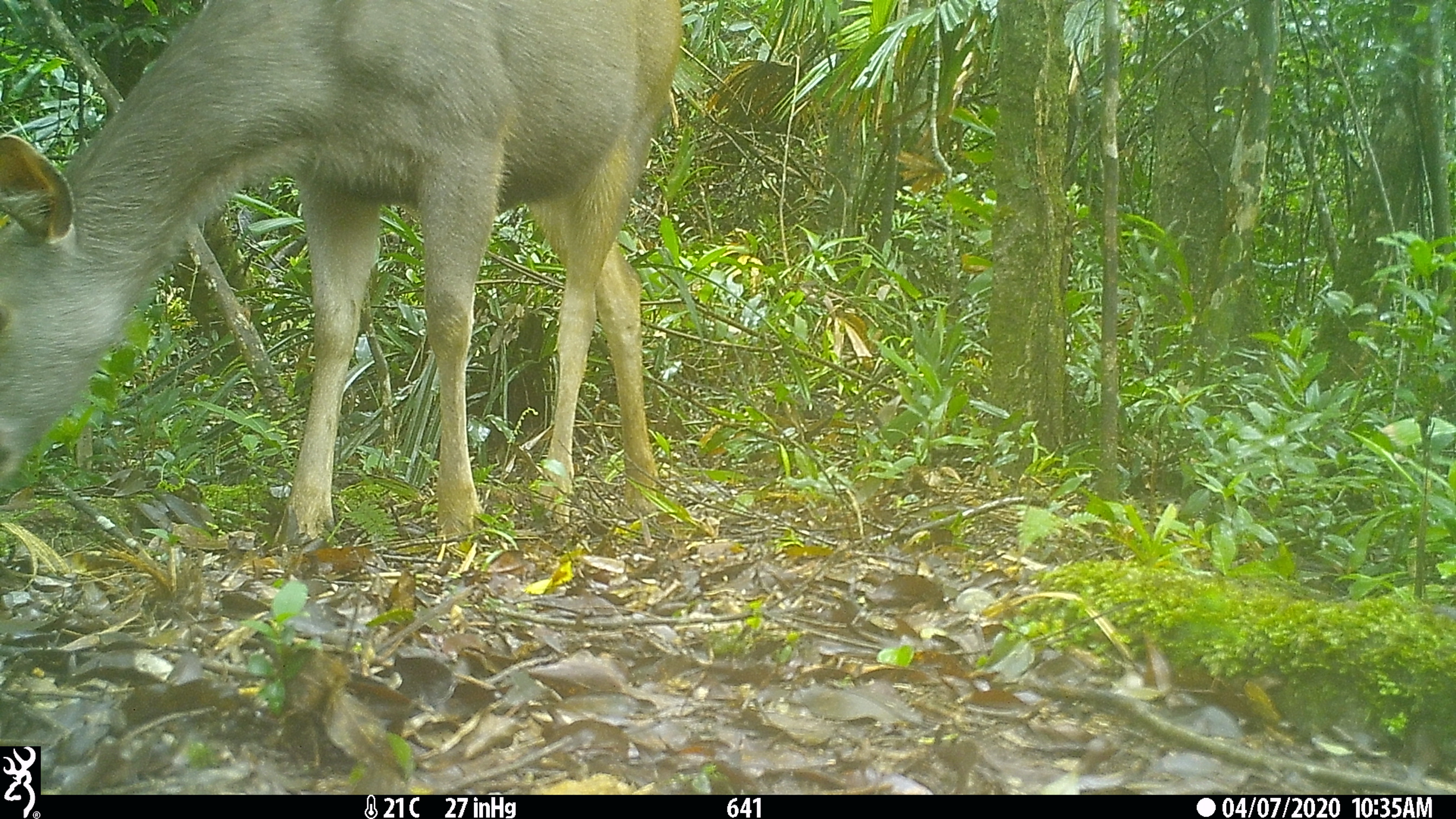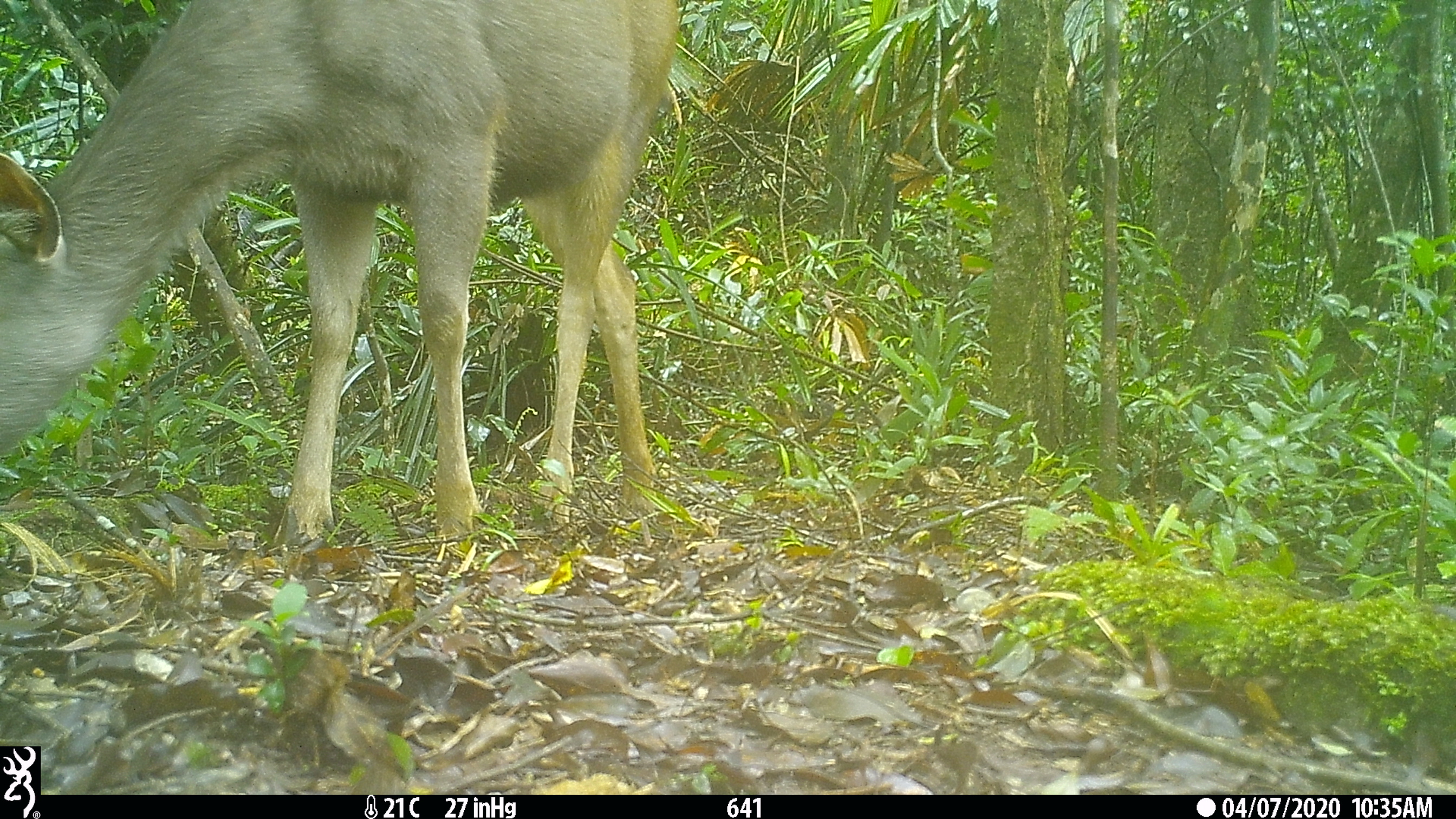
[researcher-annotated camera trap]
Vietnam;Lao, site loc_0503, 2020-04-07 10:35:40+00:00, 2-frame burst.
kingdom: Animalia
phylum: Chordata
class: Mammalia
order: Artiodactyla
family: Cervidae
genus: Rusa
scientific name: Rusa unicolor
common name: sambar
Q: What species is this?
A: Sambar (Rusa unicolor).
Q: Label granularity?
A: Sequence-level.